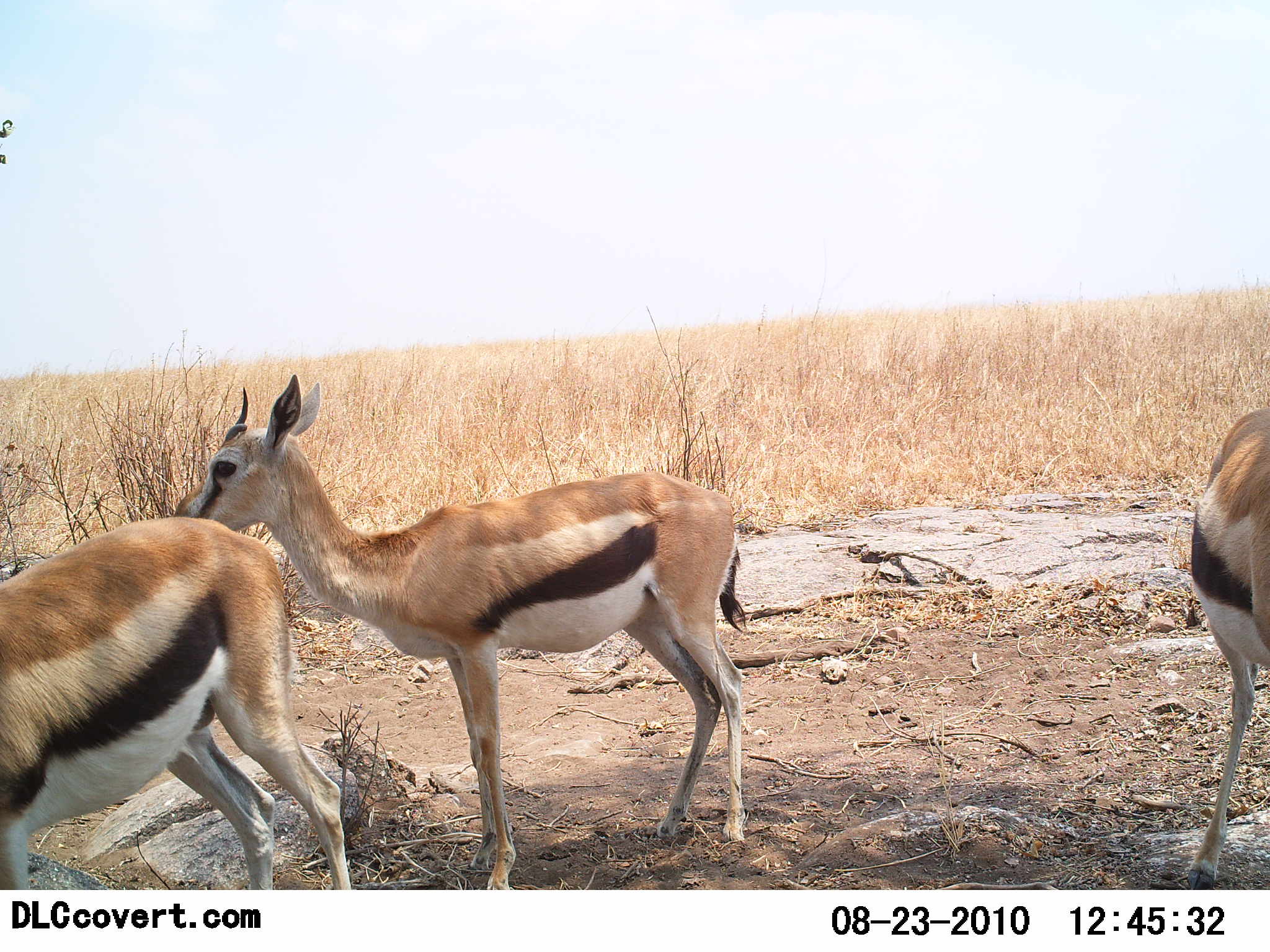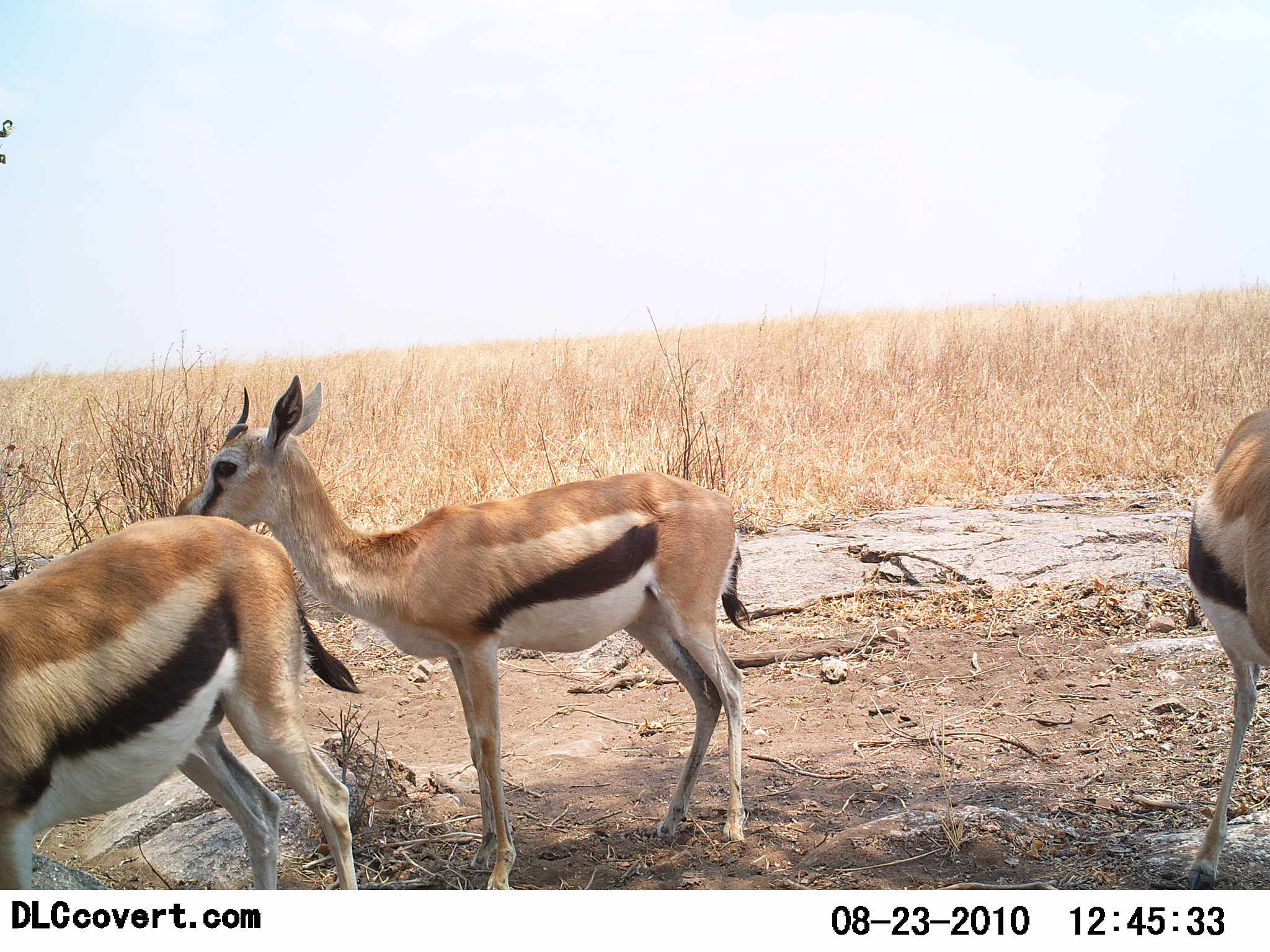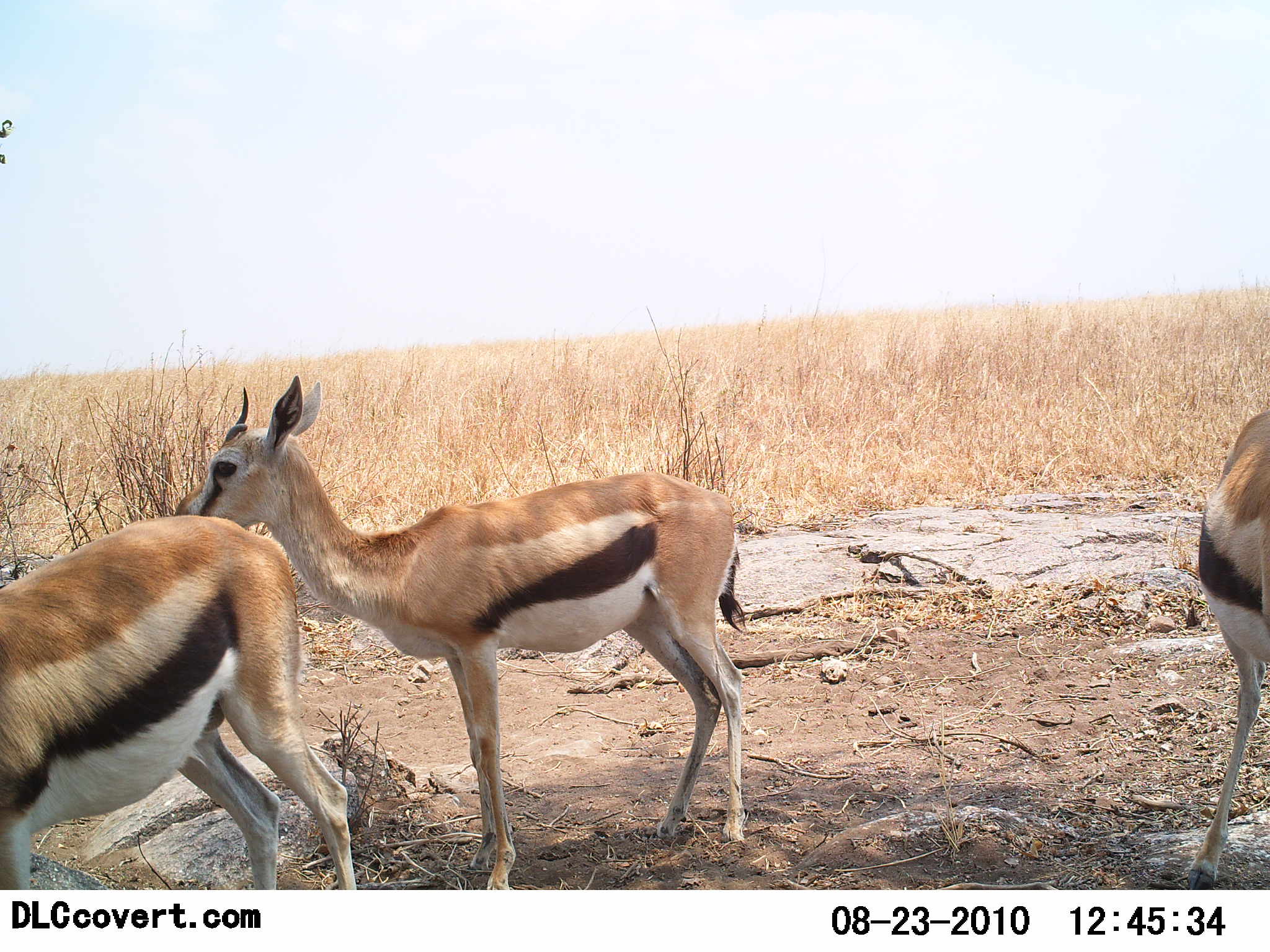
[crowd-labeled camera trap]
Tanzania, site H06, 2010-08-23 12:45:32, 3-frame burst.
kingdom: Animalia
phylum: Chordata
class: Mammalia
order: Artiodactyla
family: Bovidae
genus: Eudorcas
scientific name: Eudorcas thomsonii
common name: thomson's gazelle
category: gazellethomsons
Gazellethomsons (thomson's gazelle) (Eudorcas thomsonii), count 3. Behavior (volunteer vote fractions): standing 100%, resting 0%, moving 0%, interacting 0%. Young present (vote fraction): 9%. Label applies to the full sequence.